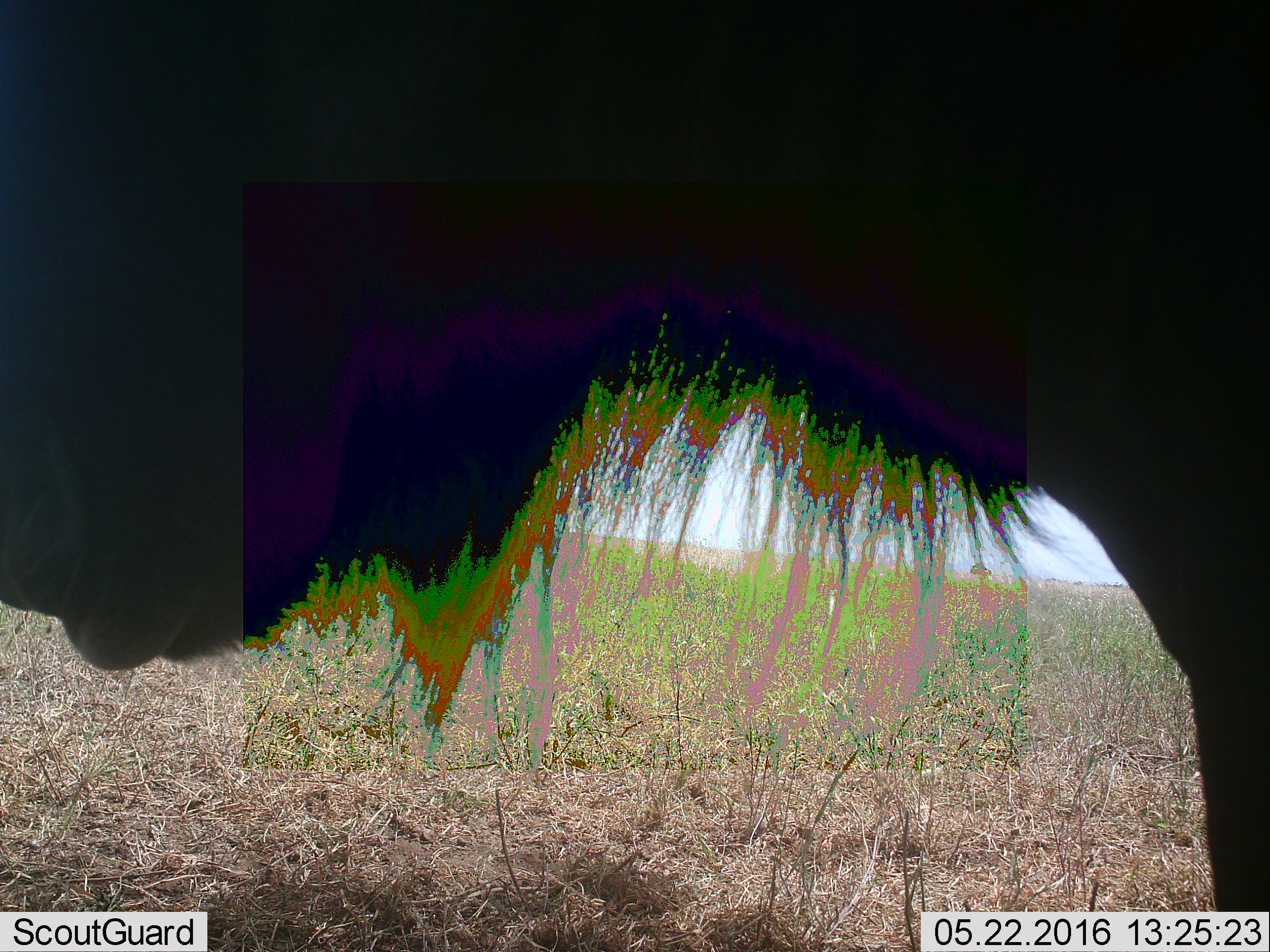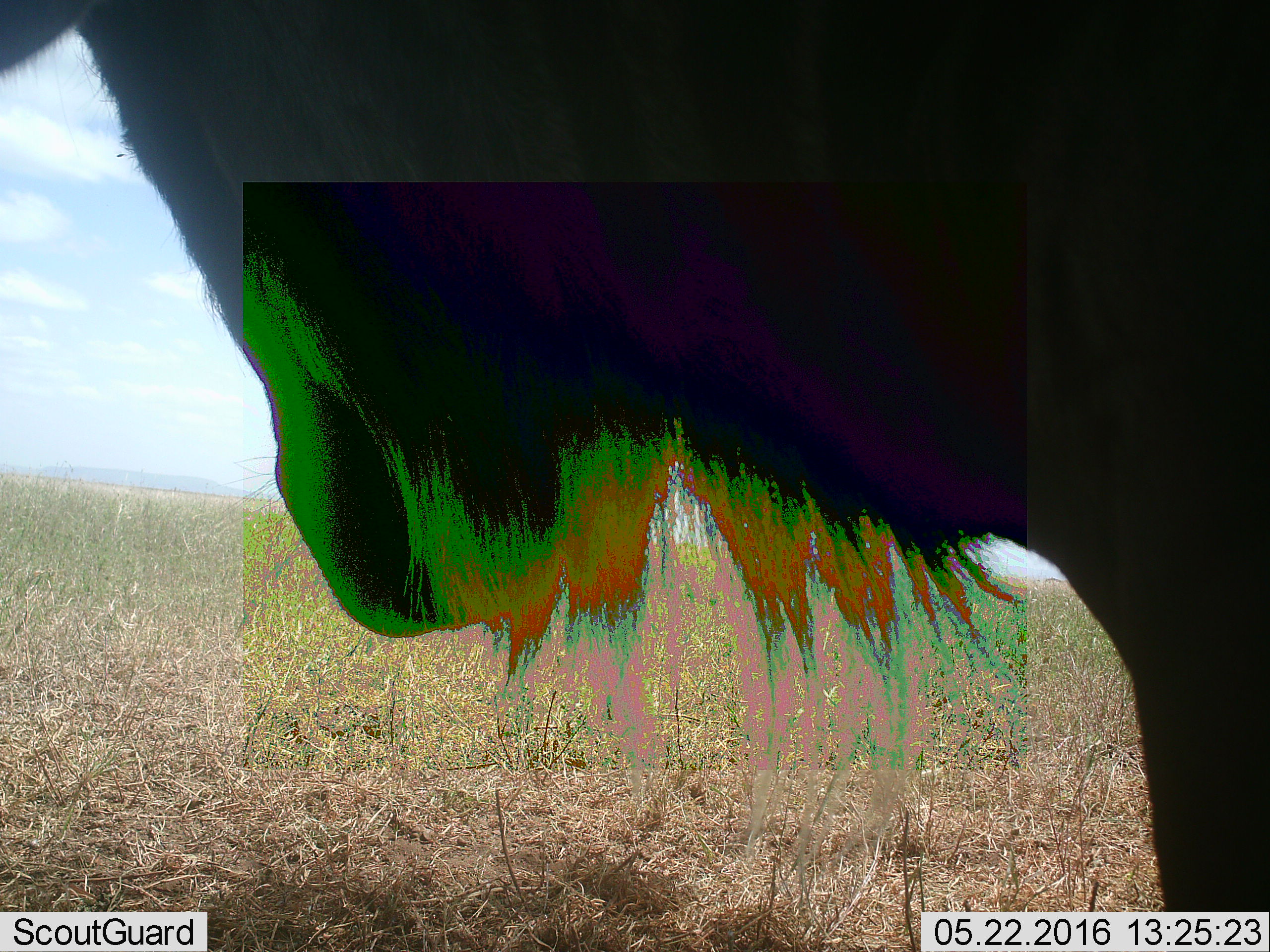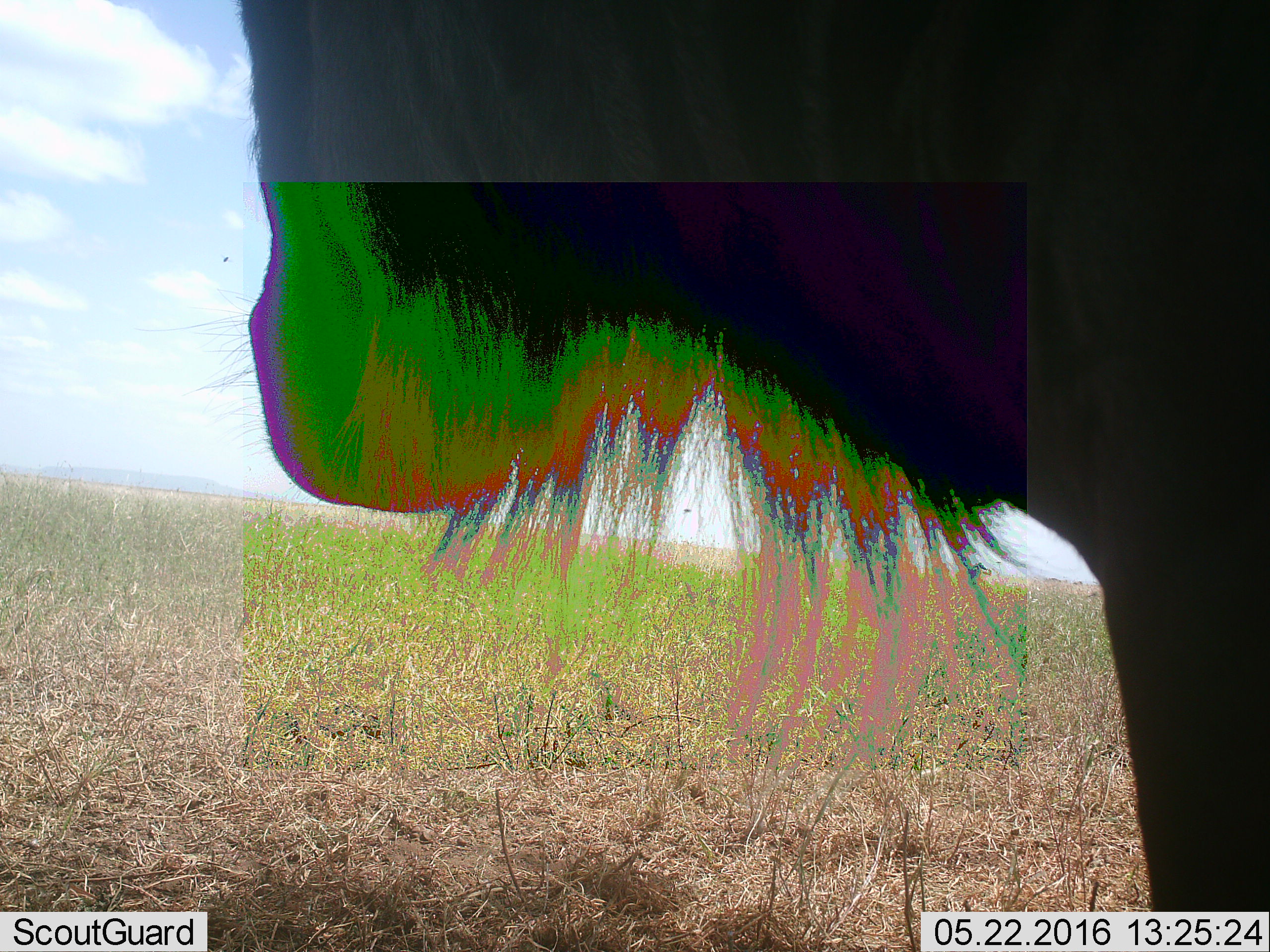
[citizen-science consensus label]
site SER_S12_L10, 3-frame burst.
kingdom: Animalia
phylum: Chordata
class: Mammalia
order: Artiodactyla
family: Bovidae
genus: Connochaetes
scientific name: Connochaetes taurinus taurinus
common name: blue wildebeest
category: wildebeestblue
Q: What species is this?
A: Wildebeestblue (blue wildebeest) (Connochaetes taurinus taurinus).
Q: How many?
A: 1.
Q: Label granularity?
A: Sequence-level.